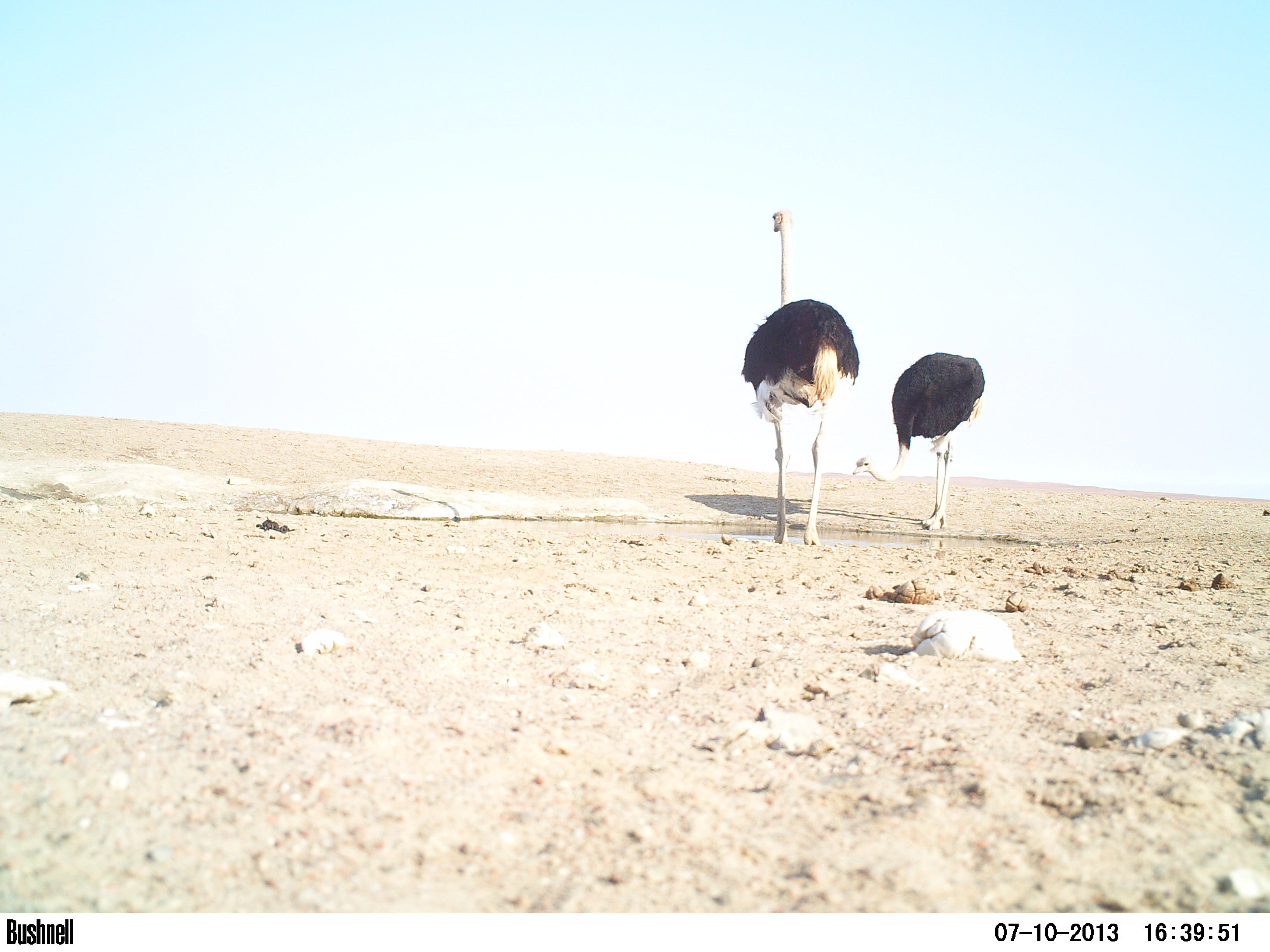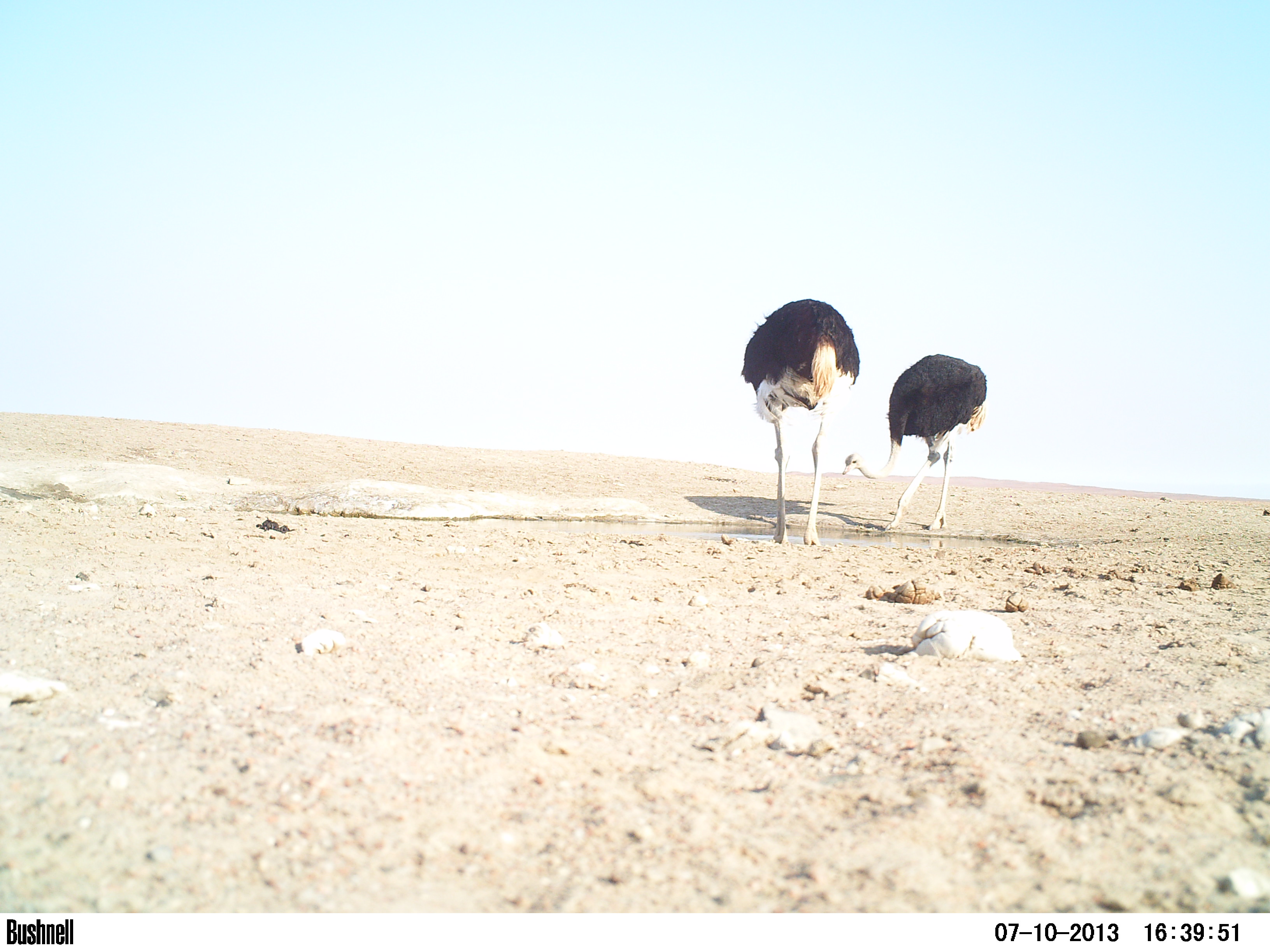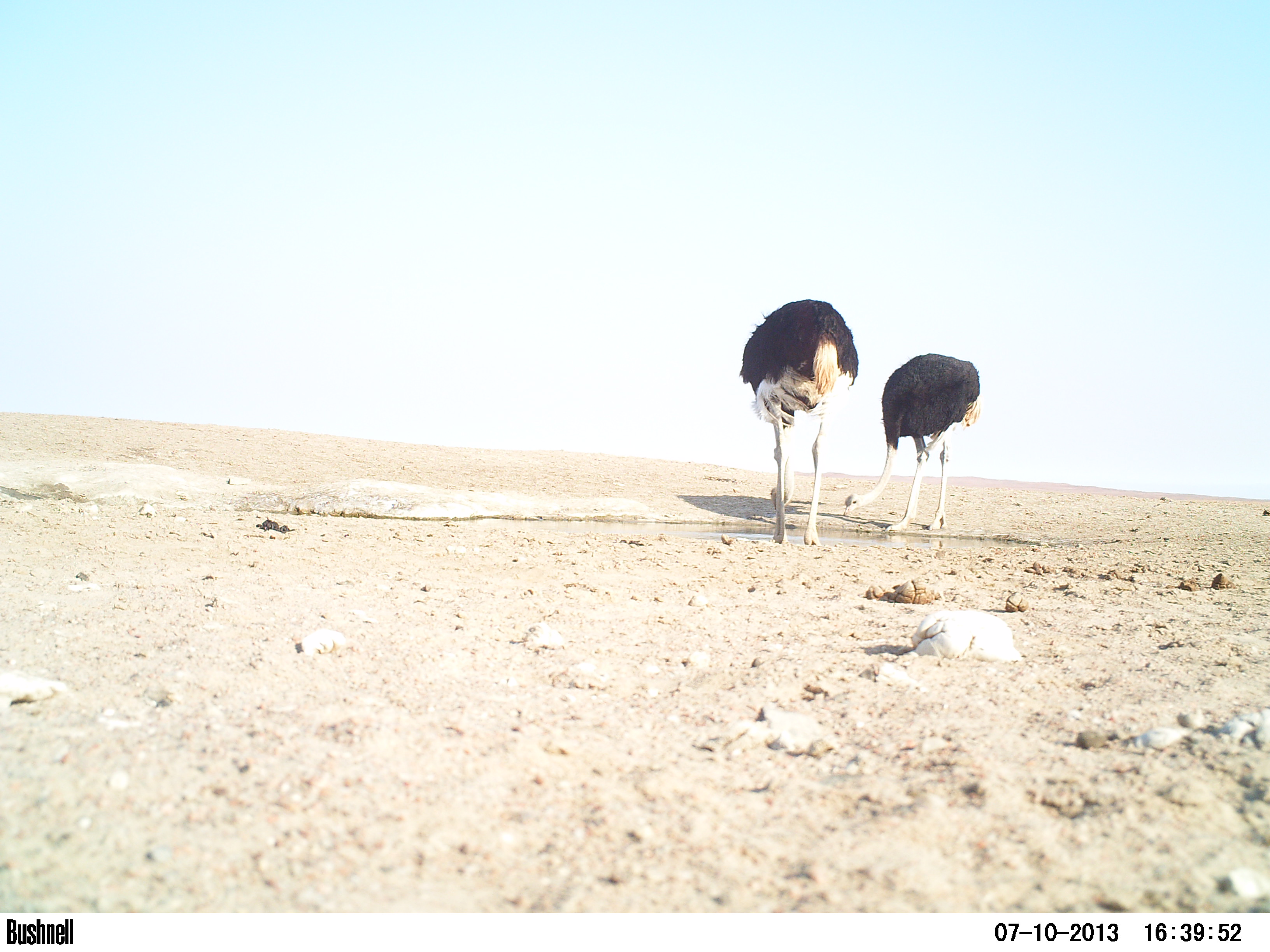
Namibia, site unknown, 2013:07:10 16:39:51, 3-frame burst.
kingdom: Animalia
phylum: Chordata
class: Aves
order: Struthioniformes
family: Struthionidae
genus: Struthio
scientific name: Struthio camelus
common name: common ostrich